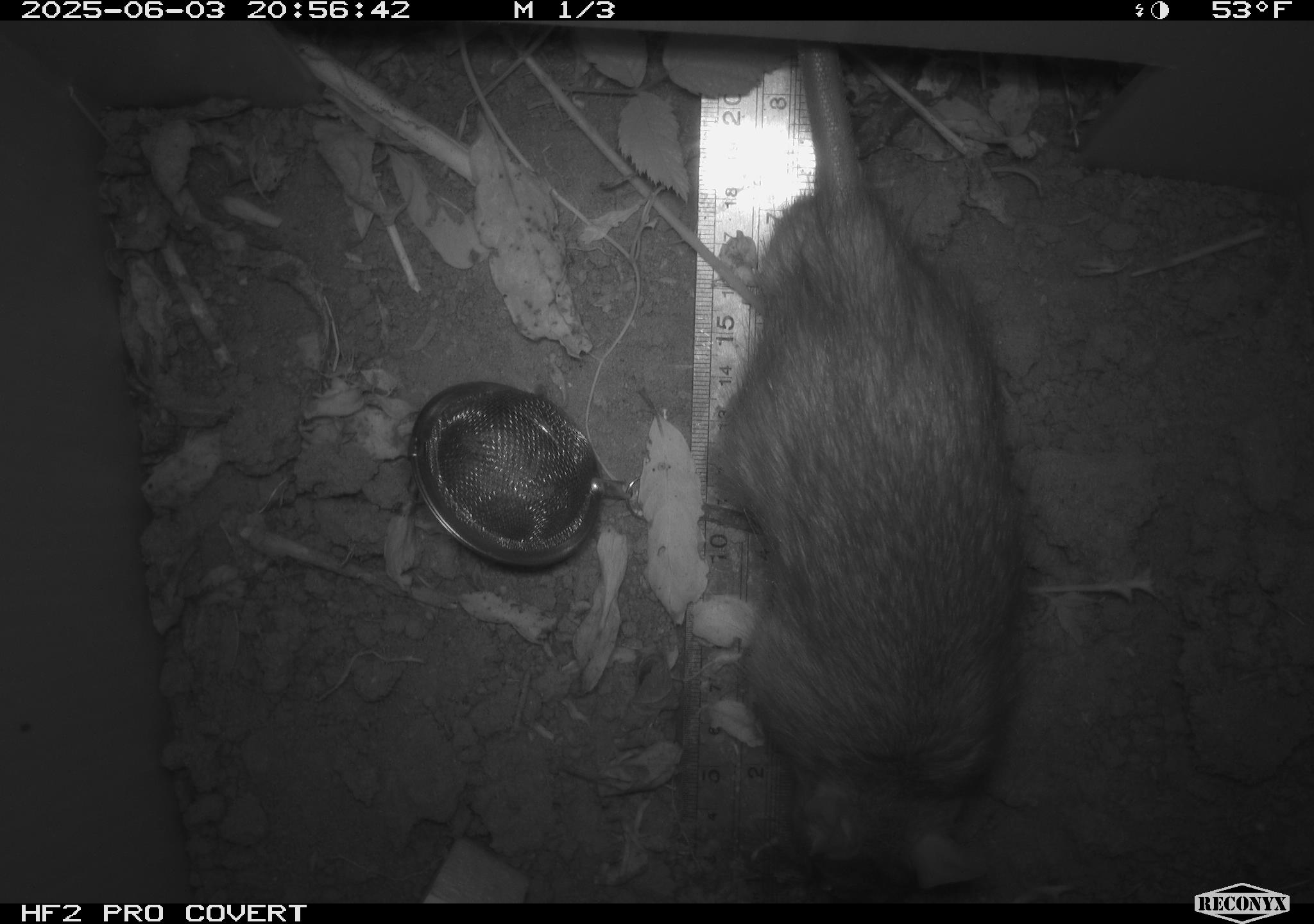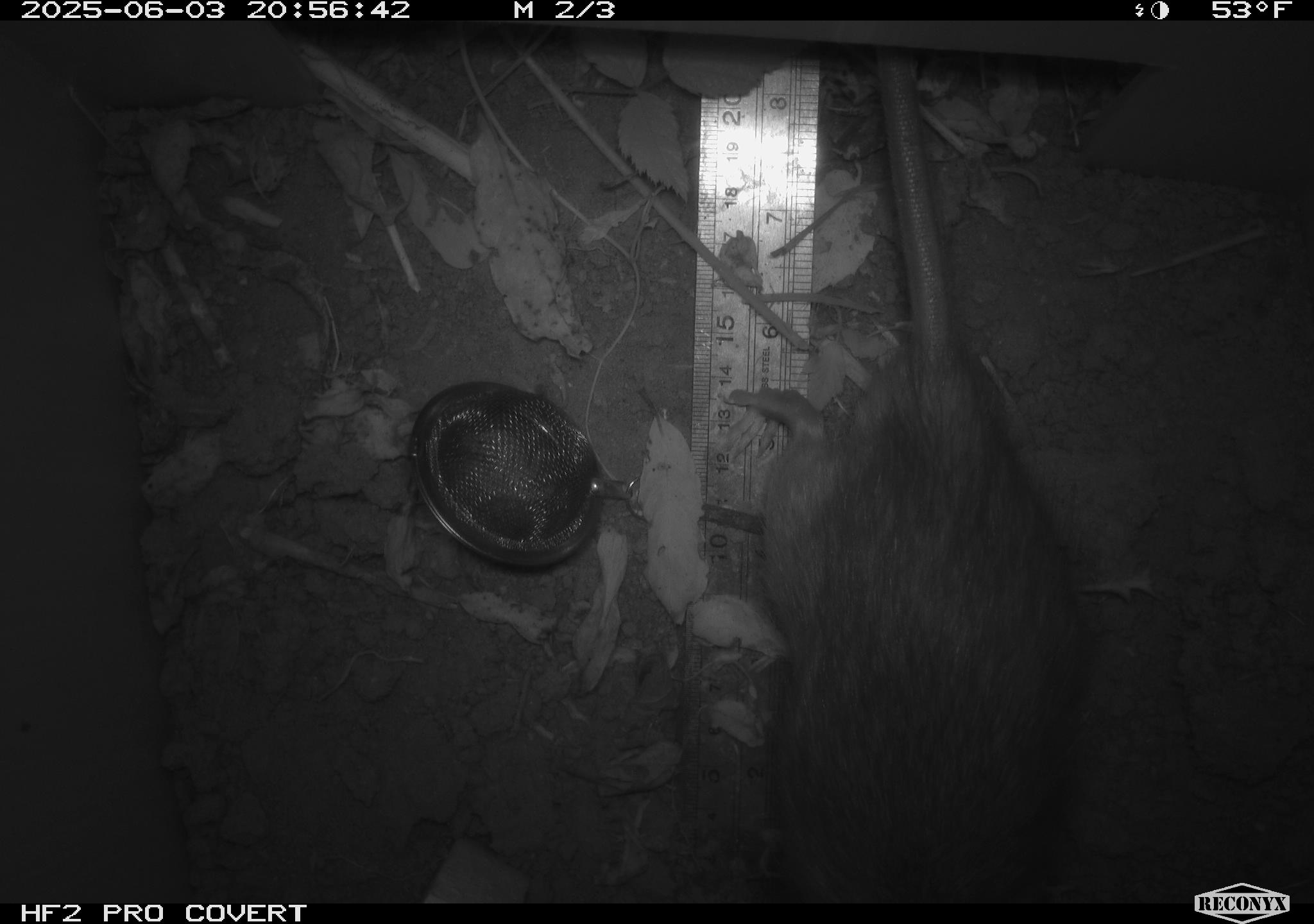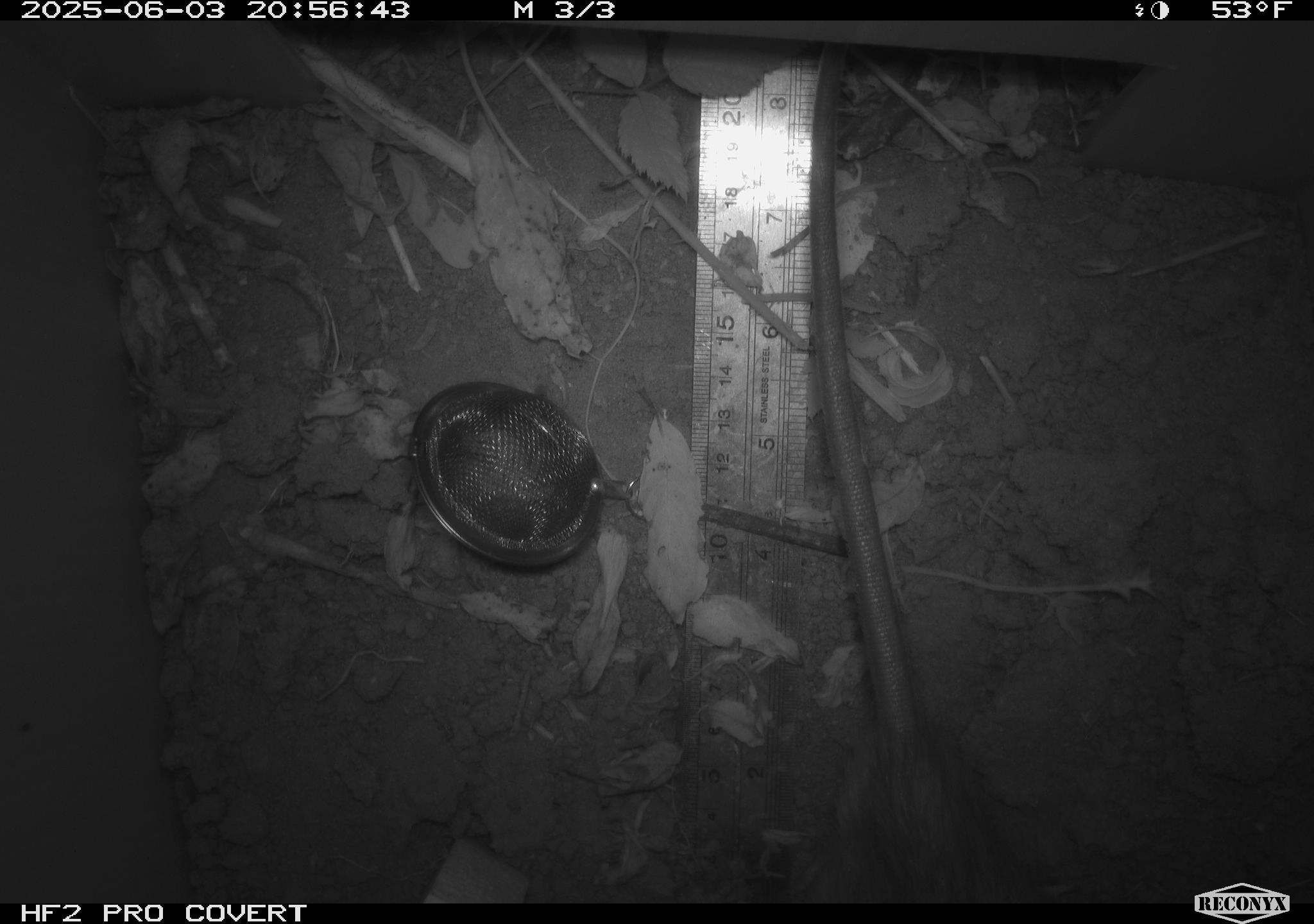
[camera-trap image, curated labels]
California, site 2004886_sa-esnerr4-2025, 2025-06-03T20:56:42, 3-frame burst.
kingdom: Animalia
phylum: Chordata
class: Mammalia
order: Rodentia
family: Muridae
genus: Rattus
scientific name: Rattus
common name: rat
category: rattus species